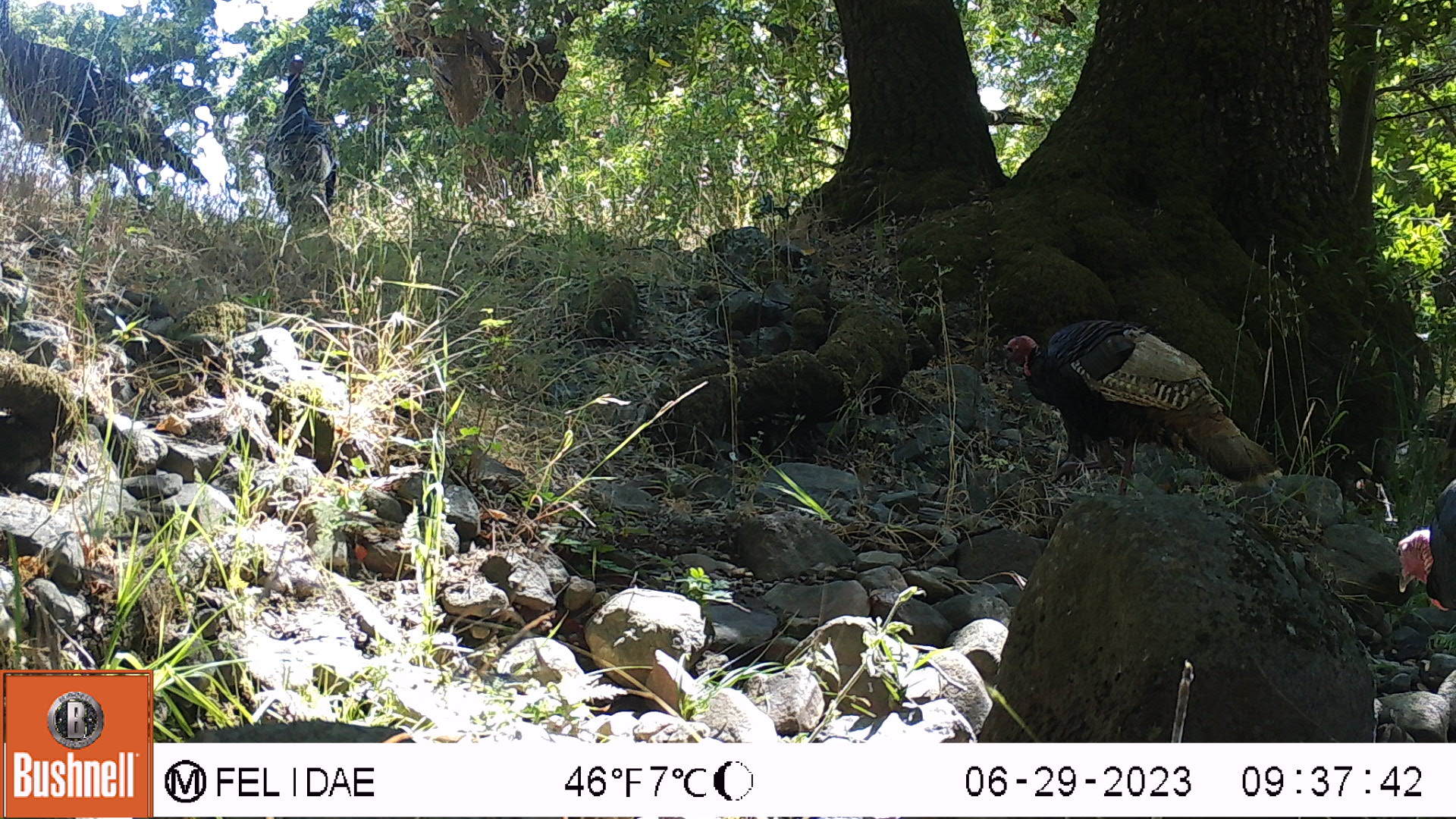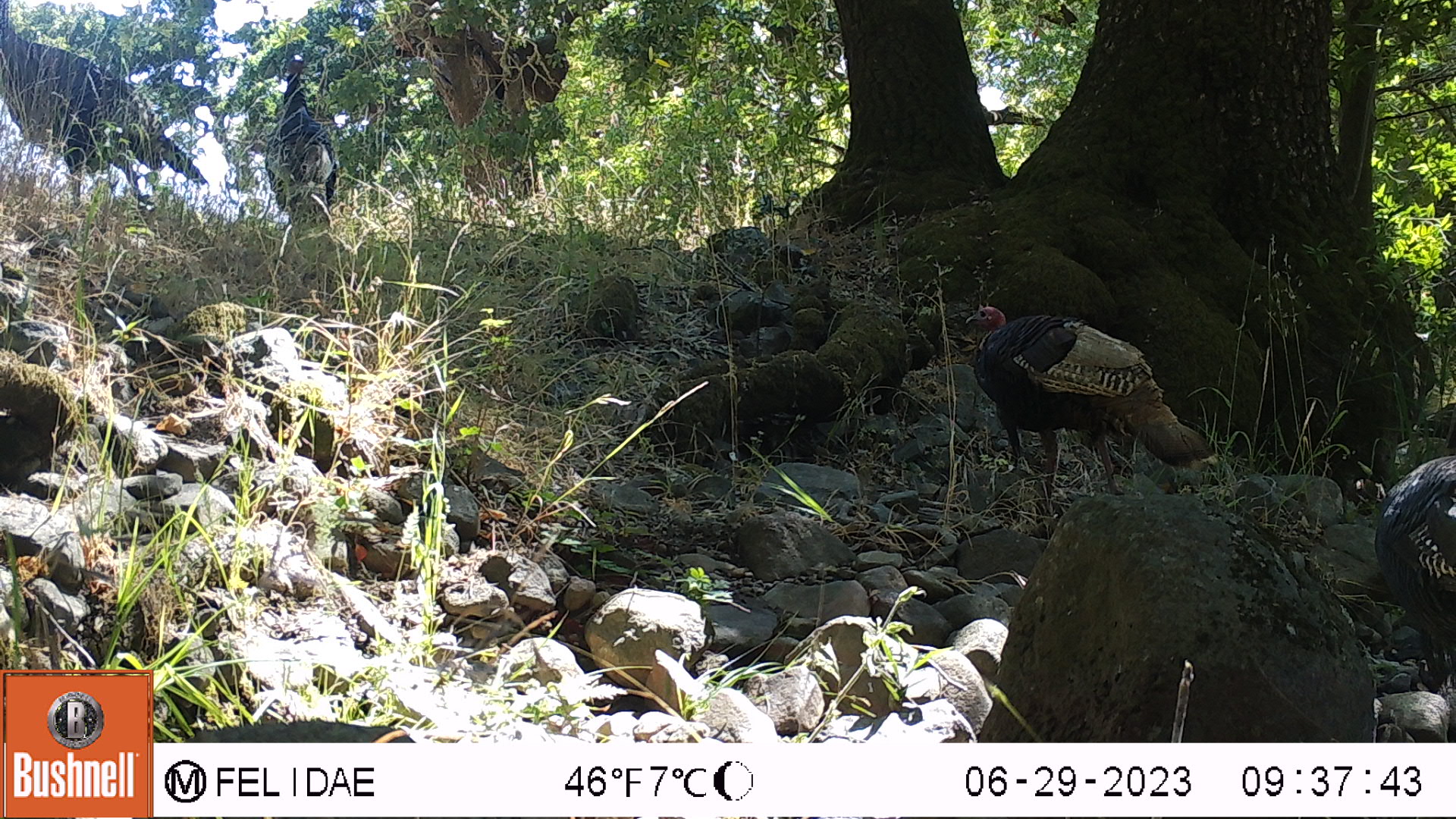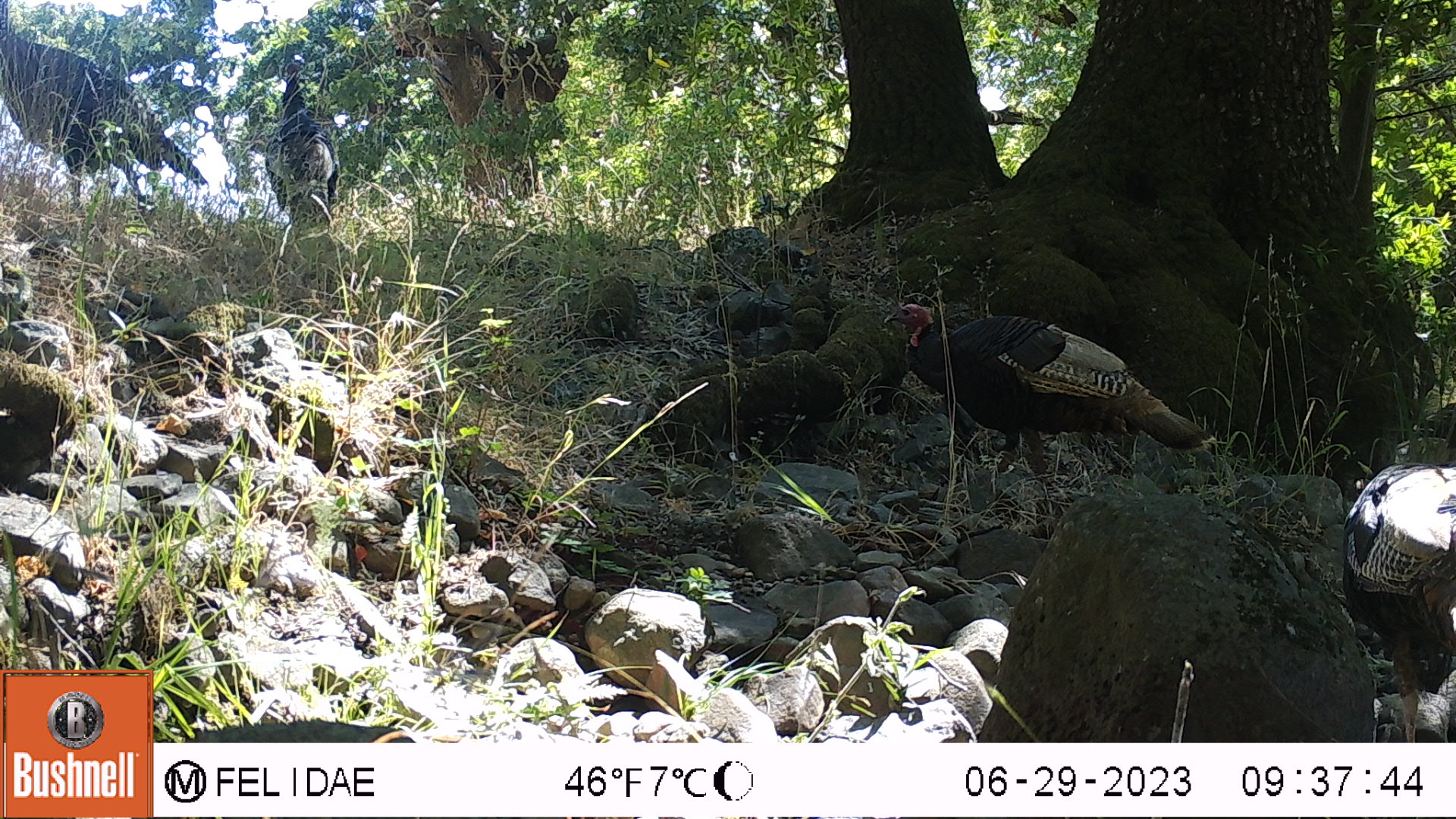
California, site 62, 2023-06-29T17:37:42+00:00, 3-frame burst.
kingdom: Animalia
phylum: Chordata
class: Aves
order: Galliformes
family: Phasianidae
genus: Meleagris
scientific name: Meleagris gallopavo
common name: turkey